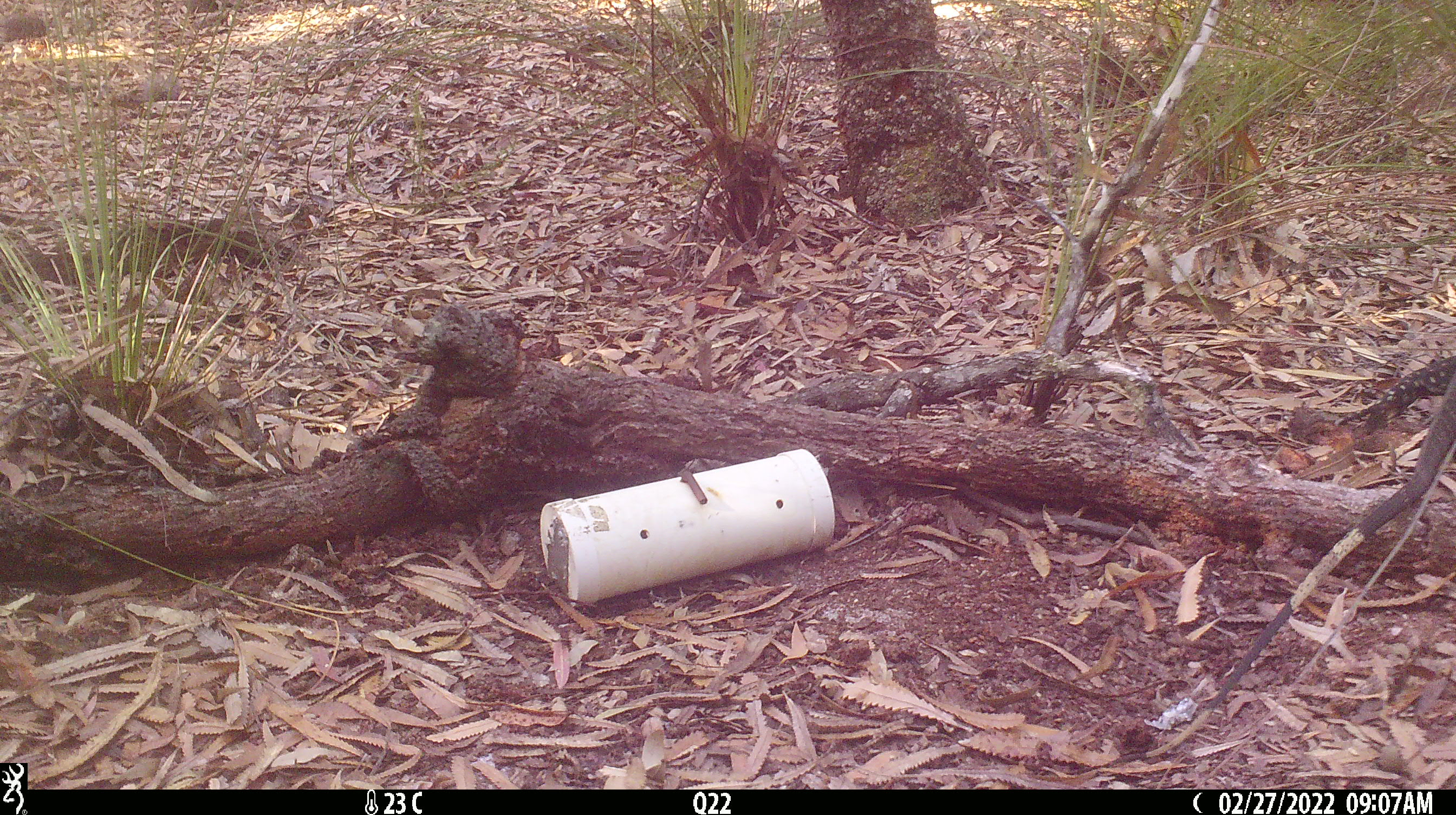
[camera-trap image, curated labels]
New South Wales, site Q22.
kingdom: Animalia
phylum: Chordata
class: Reptilia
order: Squamata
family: Varanidae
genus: Varanus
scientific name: Varanus varius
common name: lace monitor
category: goanna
Goanna (lace monitor) (Varanus varius).